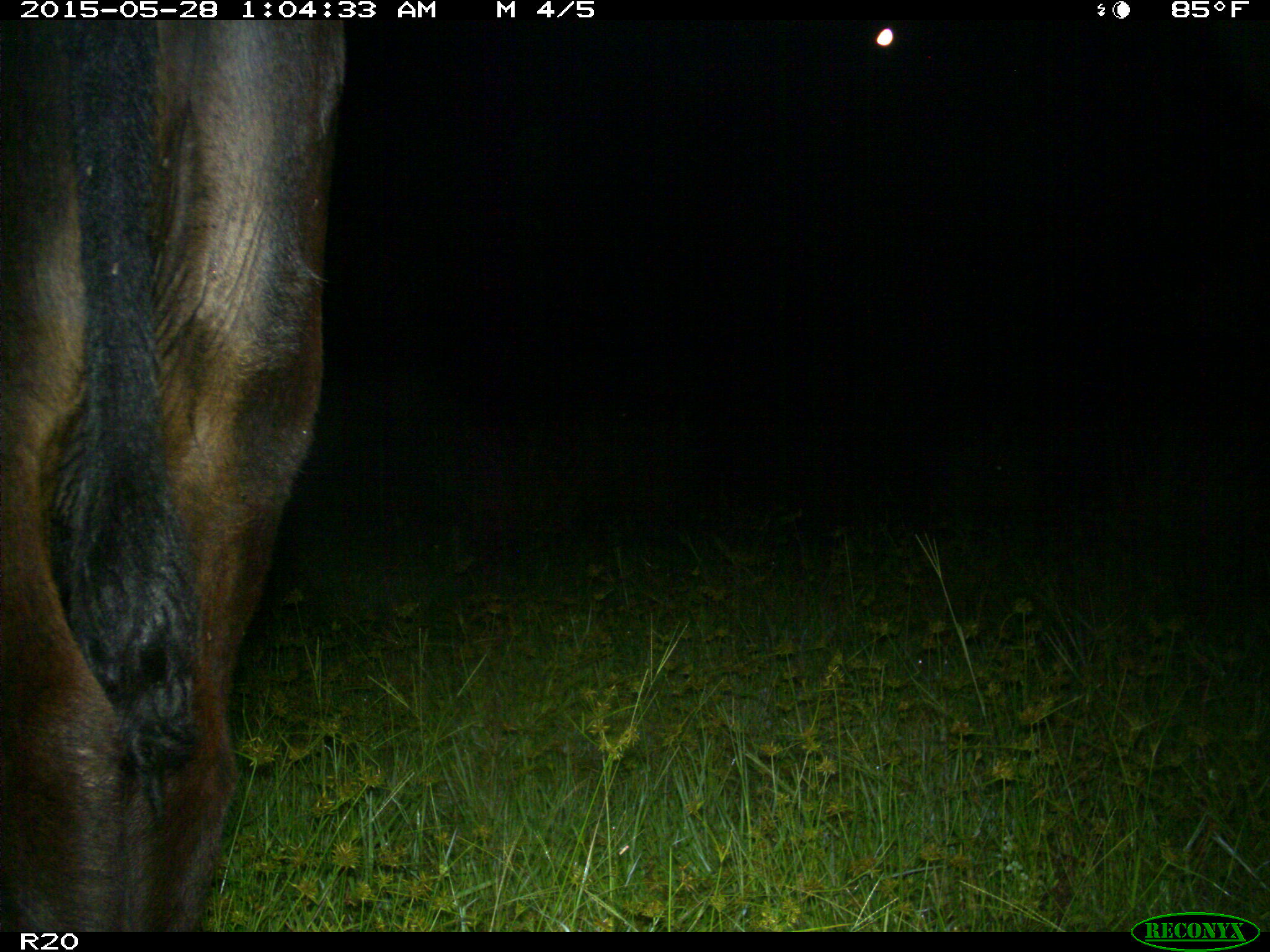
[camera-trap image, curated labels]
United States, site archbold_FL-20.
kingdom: Animalia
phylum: Chordata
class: Mammalia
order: Artiodactyla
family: Bovidae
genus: Bos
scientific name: Bos taurus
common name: domestic cow